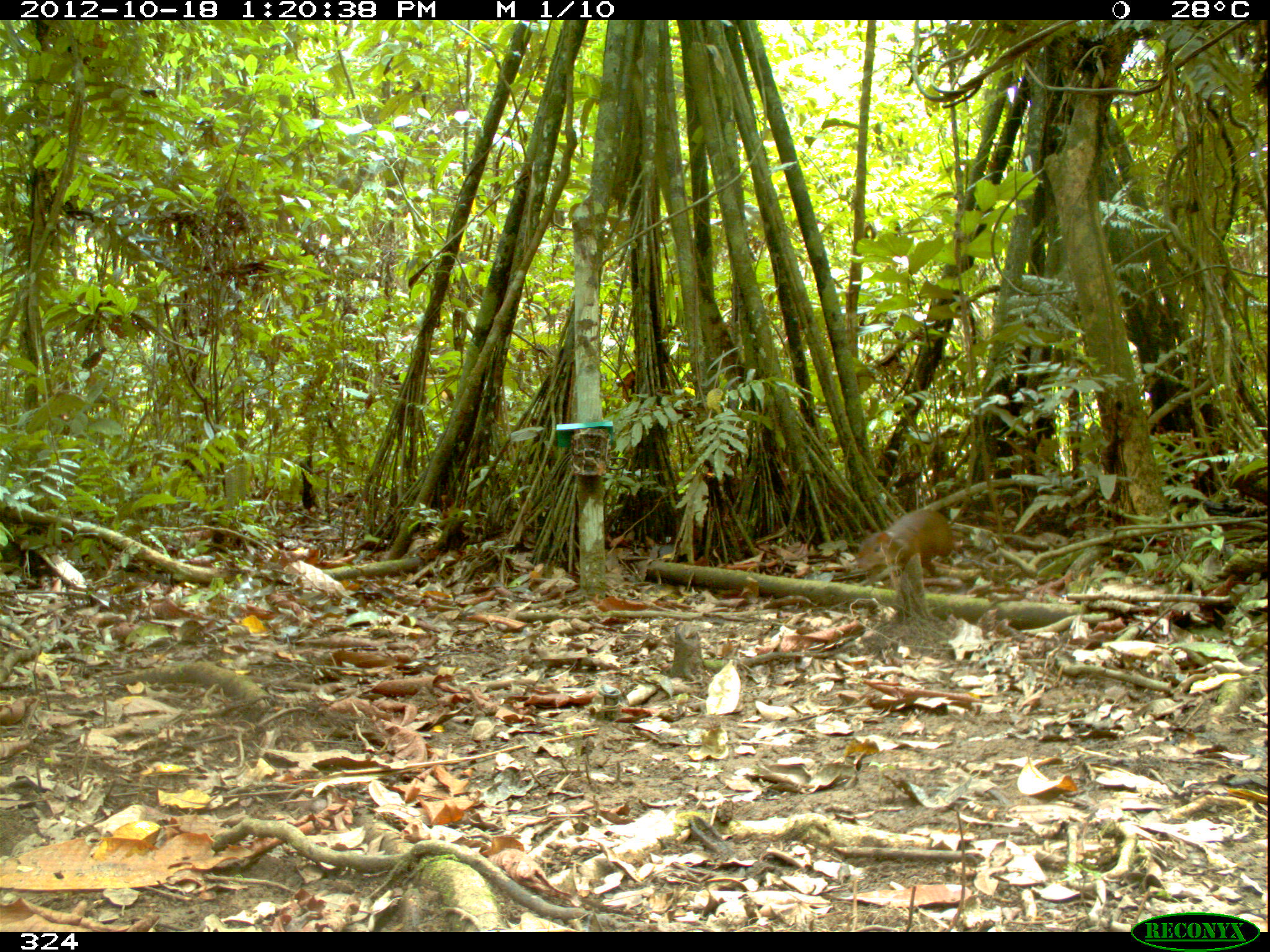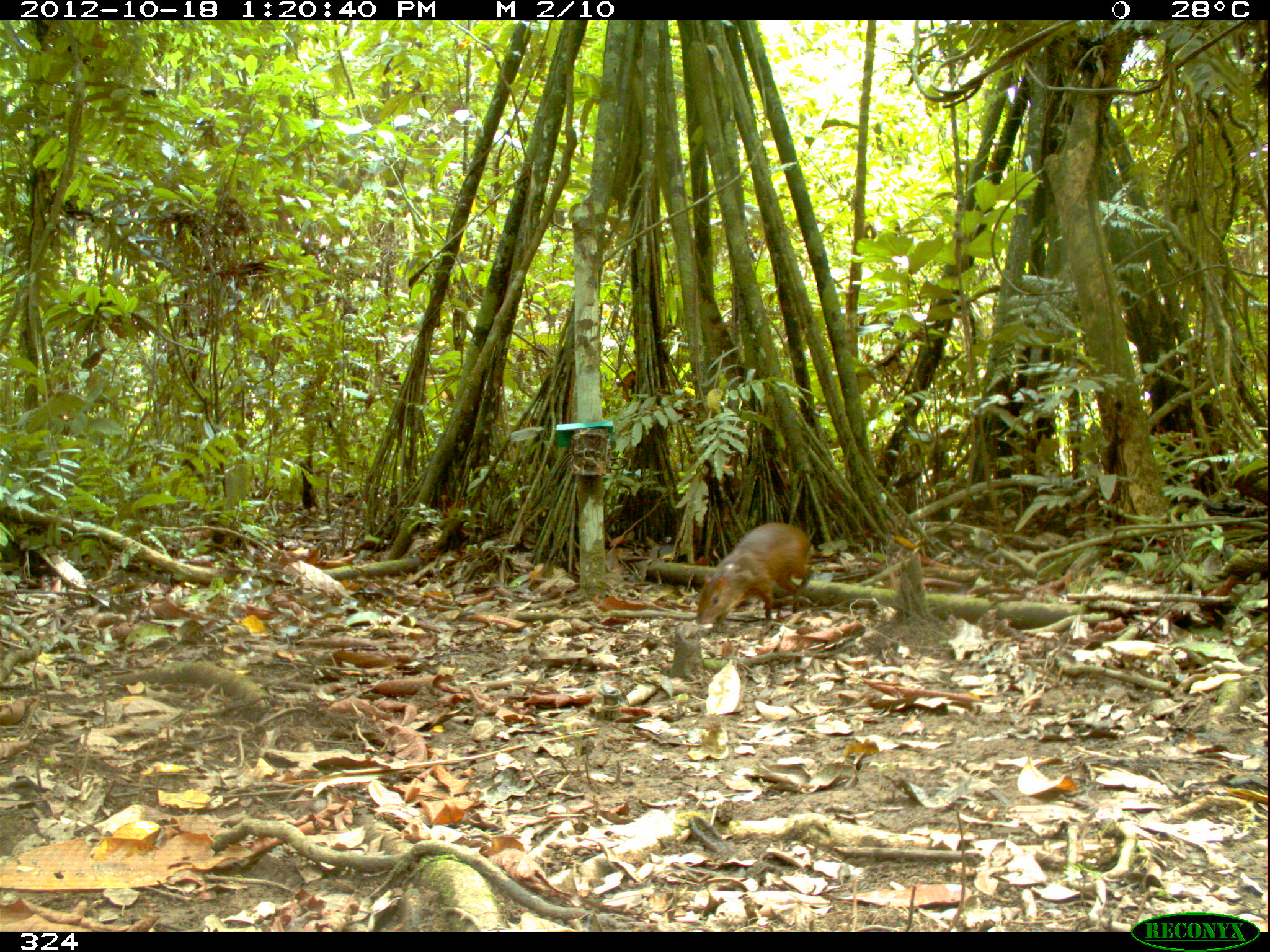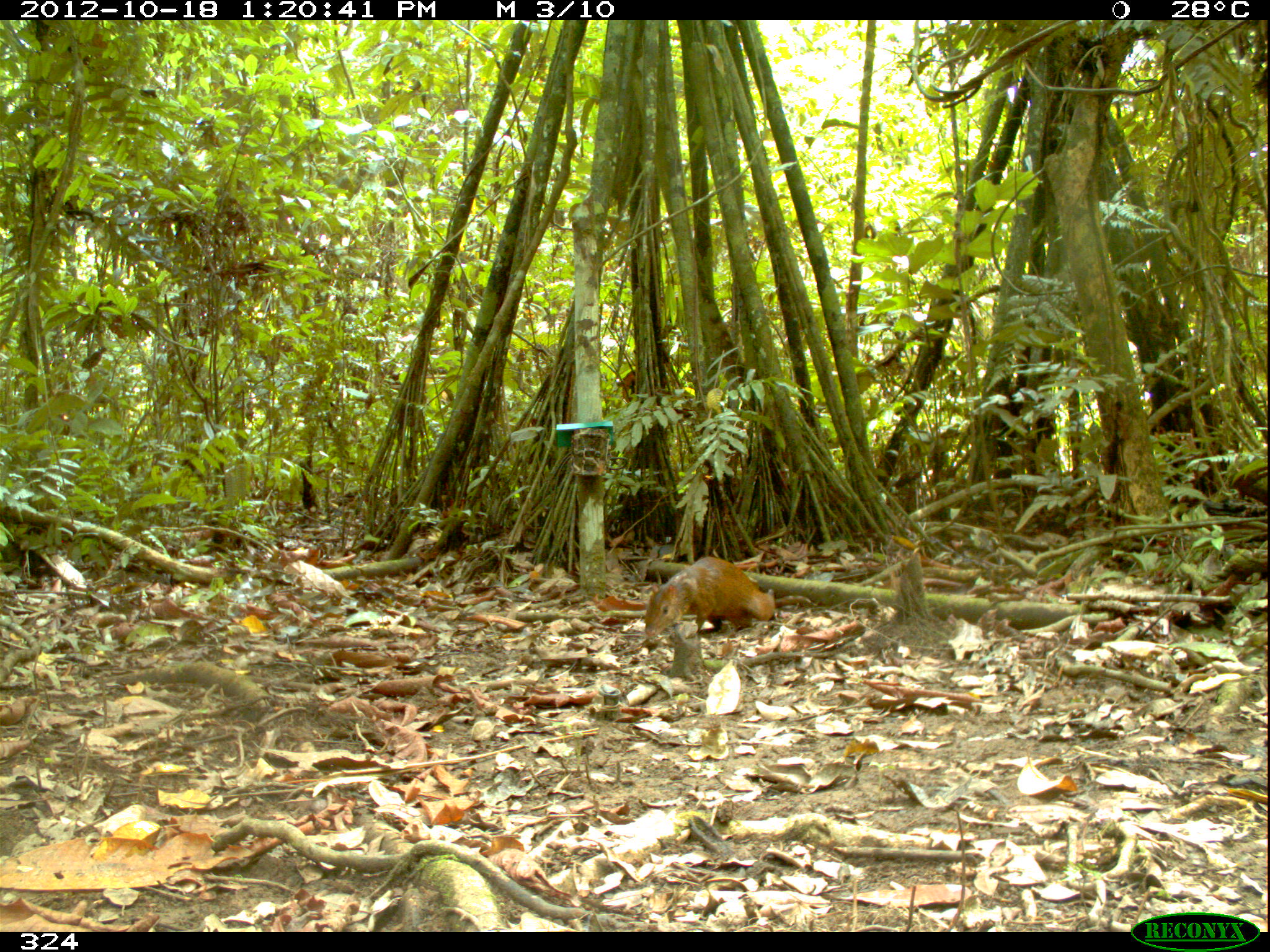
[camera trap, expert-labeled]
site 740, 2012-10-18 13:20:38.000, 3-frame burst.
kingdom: Animalia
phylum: Chordata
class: Mammalia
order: Rodentia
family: Dasyproctidae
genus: Dasyprocta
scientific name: Dasyprocta punctata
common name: central american agouti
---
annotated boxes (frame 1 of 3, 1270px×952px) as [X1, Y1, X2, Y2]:
dasyprocta punctata: [855, 508, 954, 578]